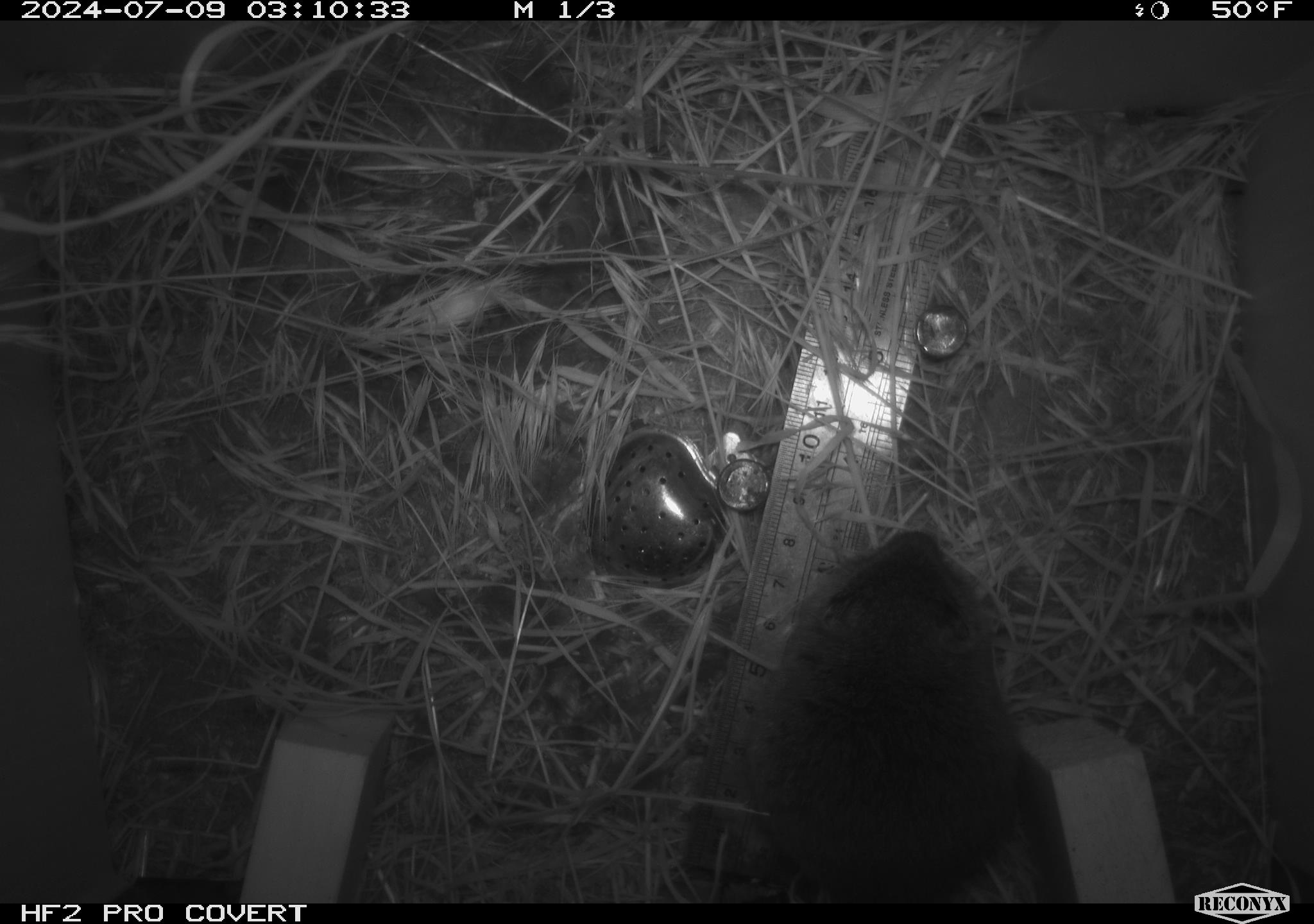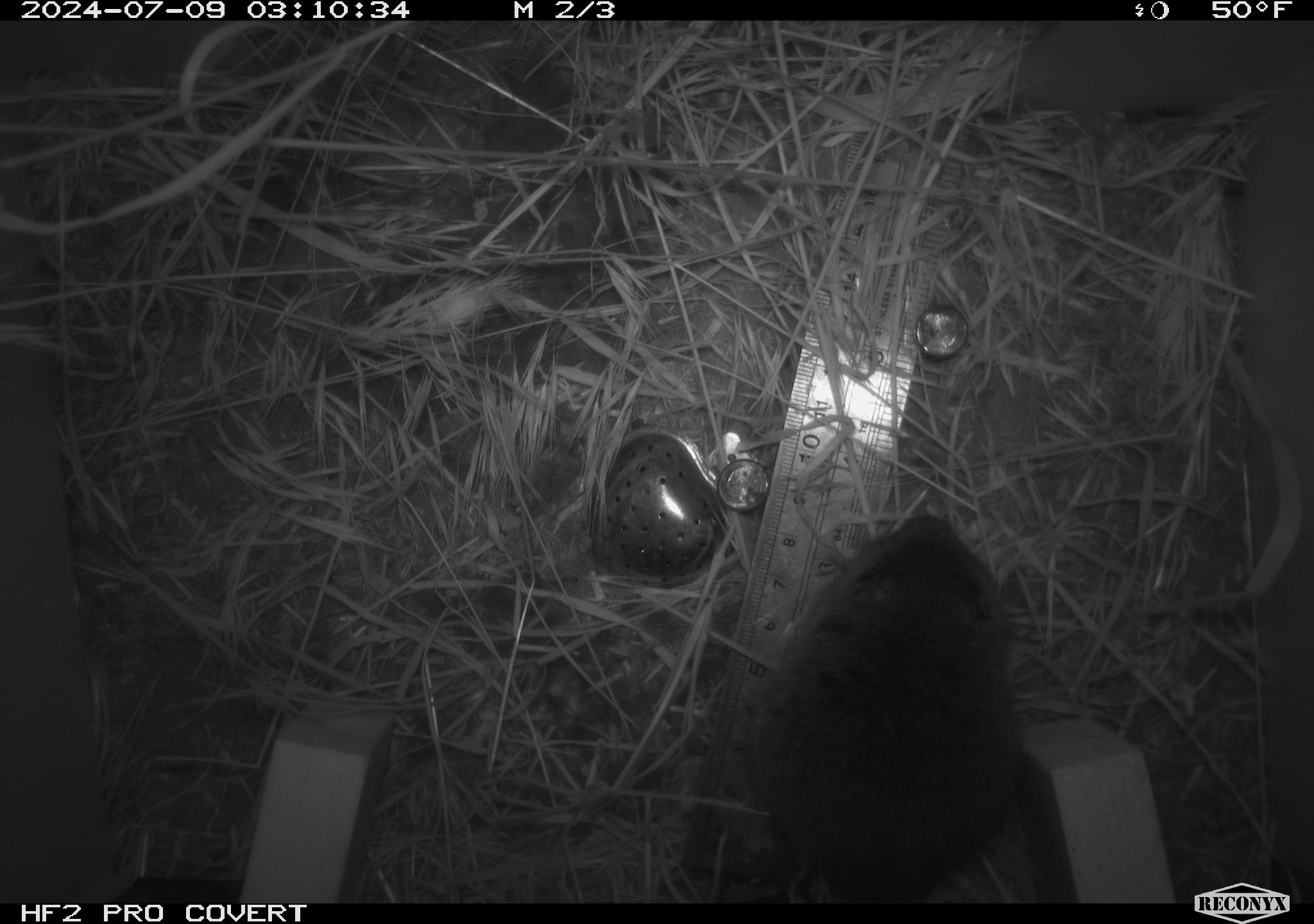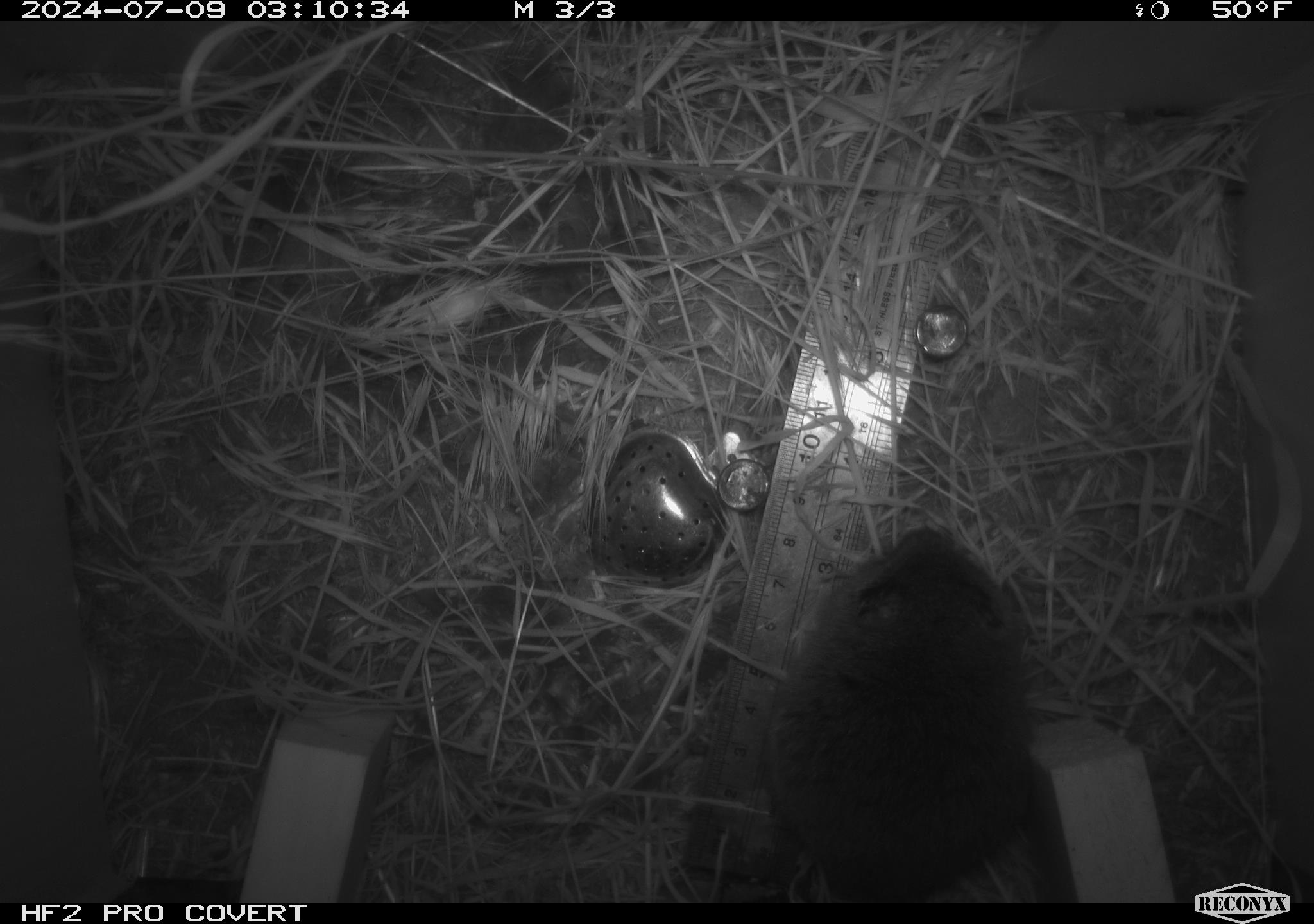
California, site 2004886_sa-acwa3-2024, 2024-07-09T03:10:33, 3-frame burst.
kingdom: Animalia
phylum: Chordata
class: Mammalia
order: Rodentia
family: Cricetidae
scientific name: Arvicolinae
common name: voles, lemmings, and muskrats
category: arvicolinae subfamily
Arvicolinae subfamily (voles, lemmings, and muskrats) (Arvicolinae).